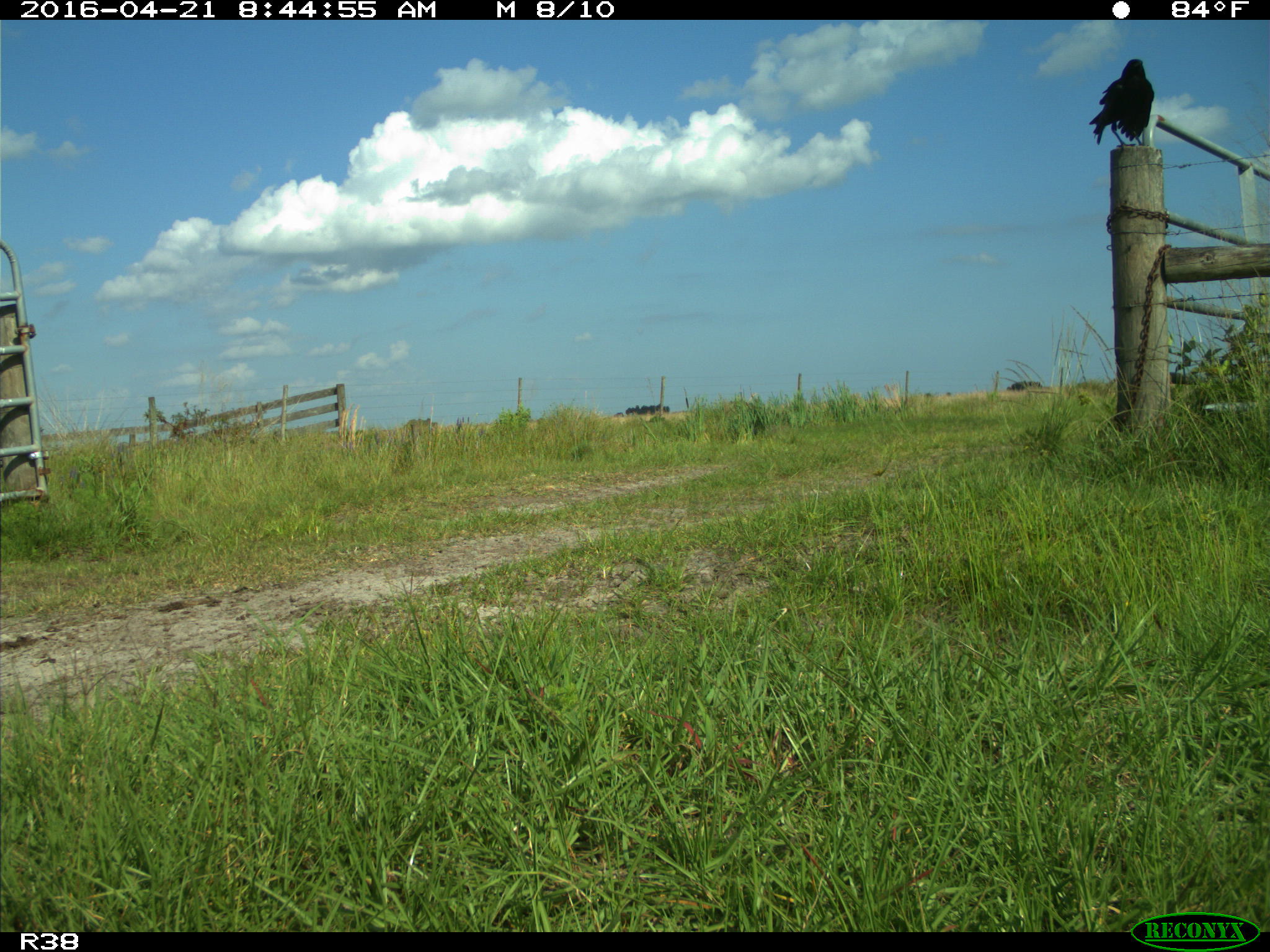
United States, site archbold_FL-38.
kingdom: Animalia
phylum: Chordata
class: Aves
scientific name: Aves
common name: birds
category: unidentified bird